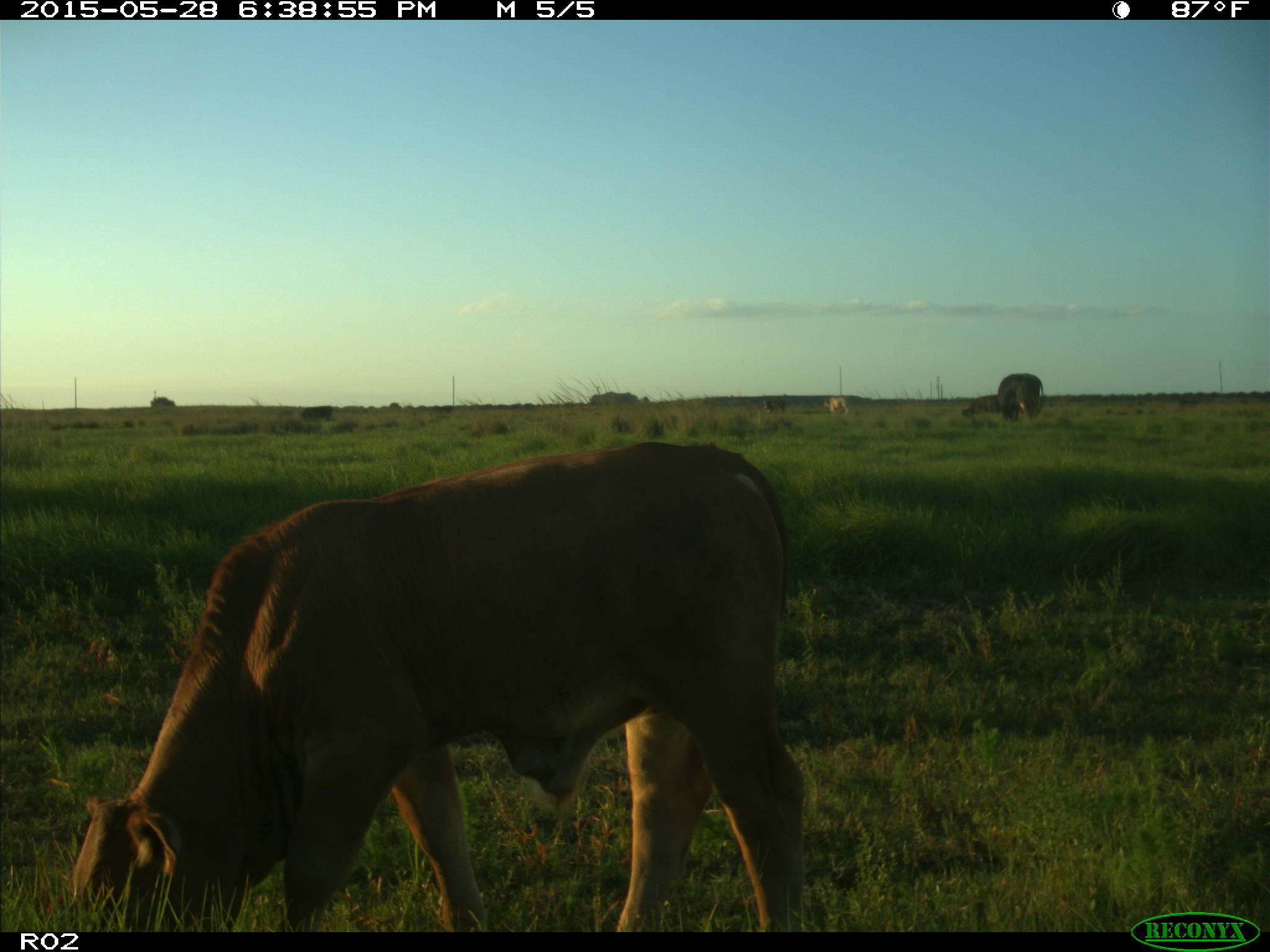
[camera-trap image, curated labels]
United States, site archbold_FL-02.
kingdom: Animalia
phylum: Chordata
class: Mammalia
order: Artiodactyla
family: Bovidae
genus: Bos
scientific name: Bos taurus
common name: domestic cow